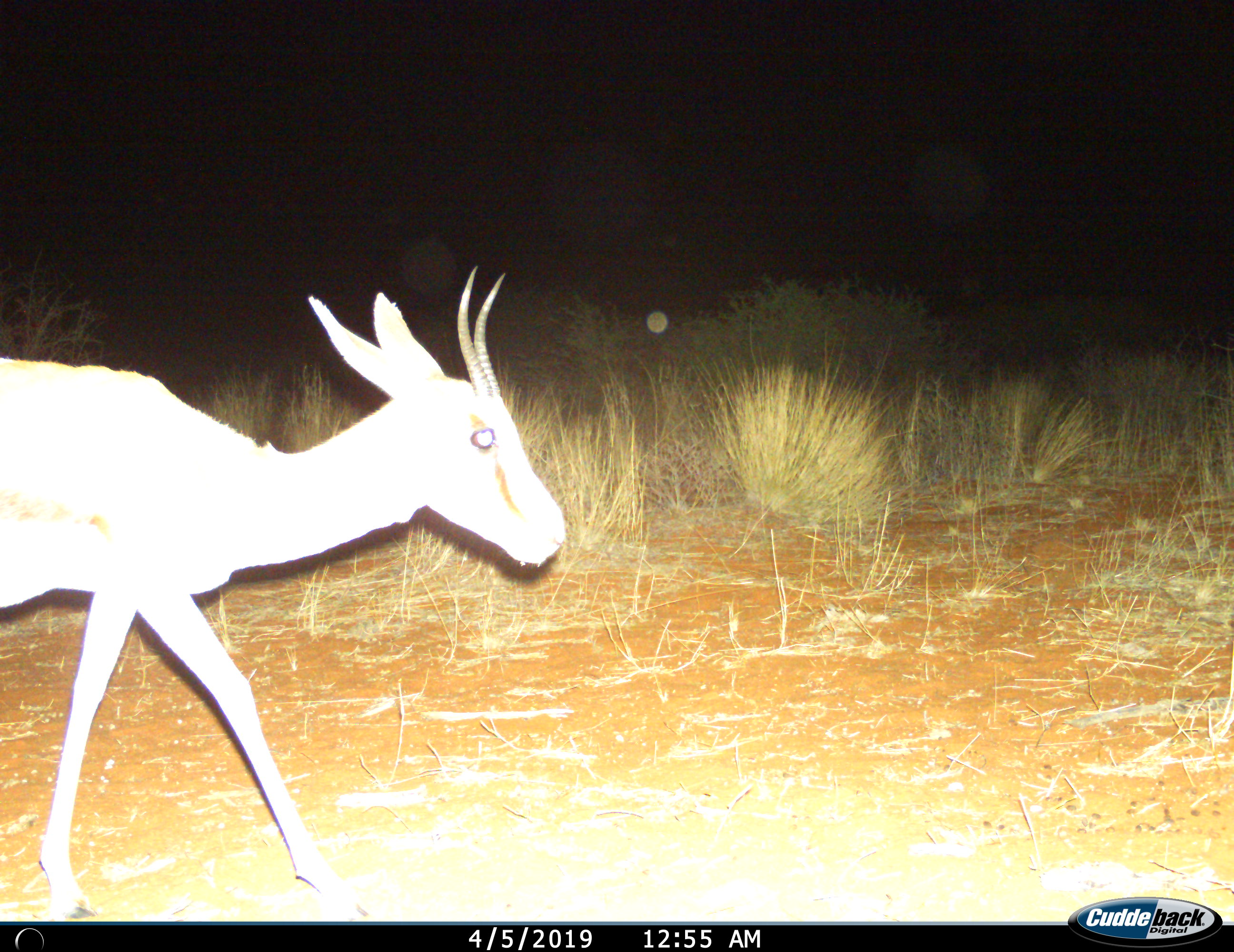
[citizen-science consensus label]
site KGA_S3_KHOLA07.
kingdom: Animalia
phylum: Chordata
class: Mammalia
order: Artiodactyla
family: Bovidae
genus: Antidorcas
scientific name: Antidorcas marsupialis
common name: springbok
Springbok (Antidorcas marsupialis), count 1. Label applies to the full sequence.